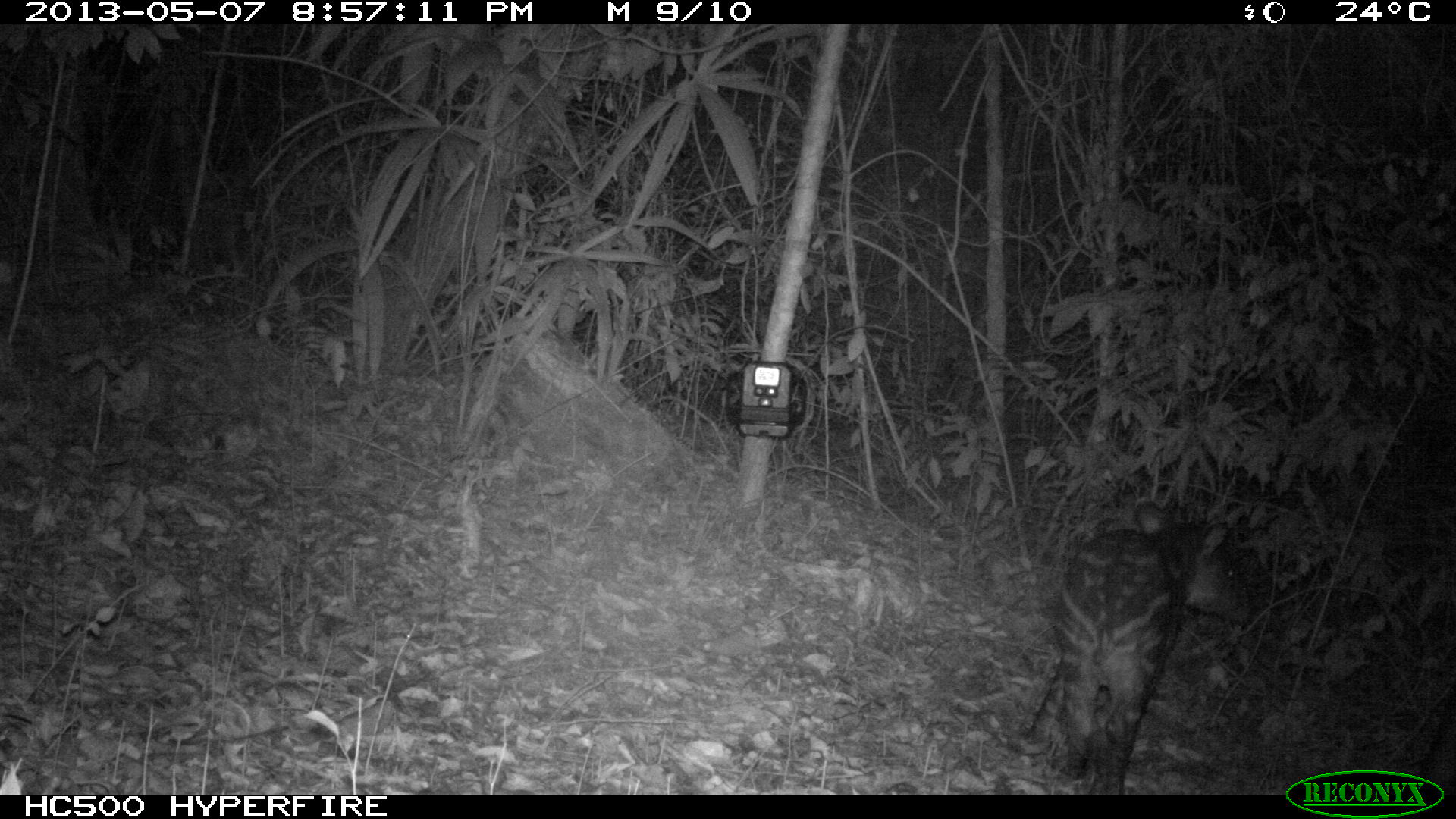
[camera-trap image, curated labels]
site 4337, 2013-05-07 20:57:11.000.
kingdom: Animalia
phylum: Chordata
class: Mammalia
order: Perissodactyla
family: Tapiridae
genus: Tapirus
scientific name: Tapirus bairdii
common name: baird's tapir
Tapirus bairdii (baird's tapir), count 2.